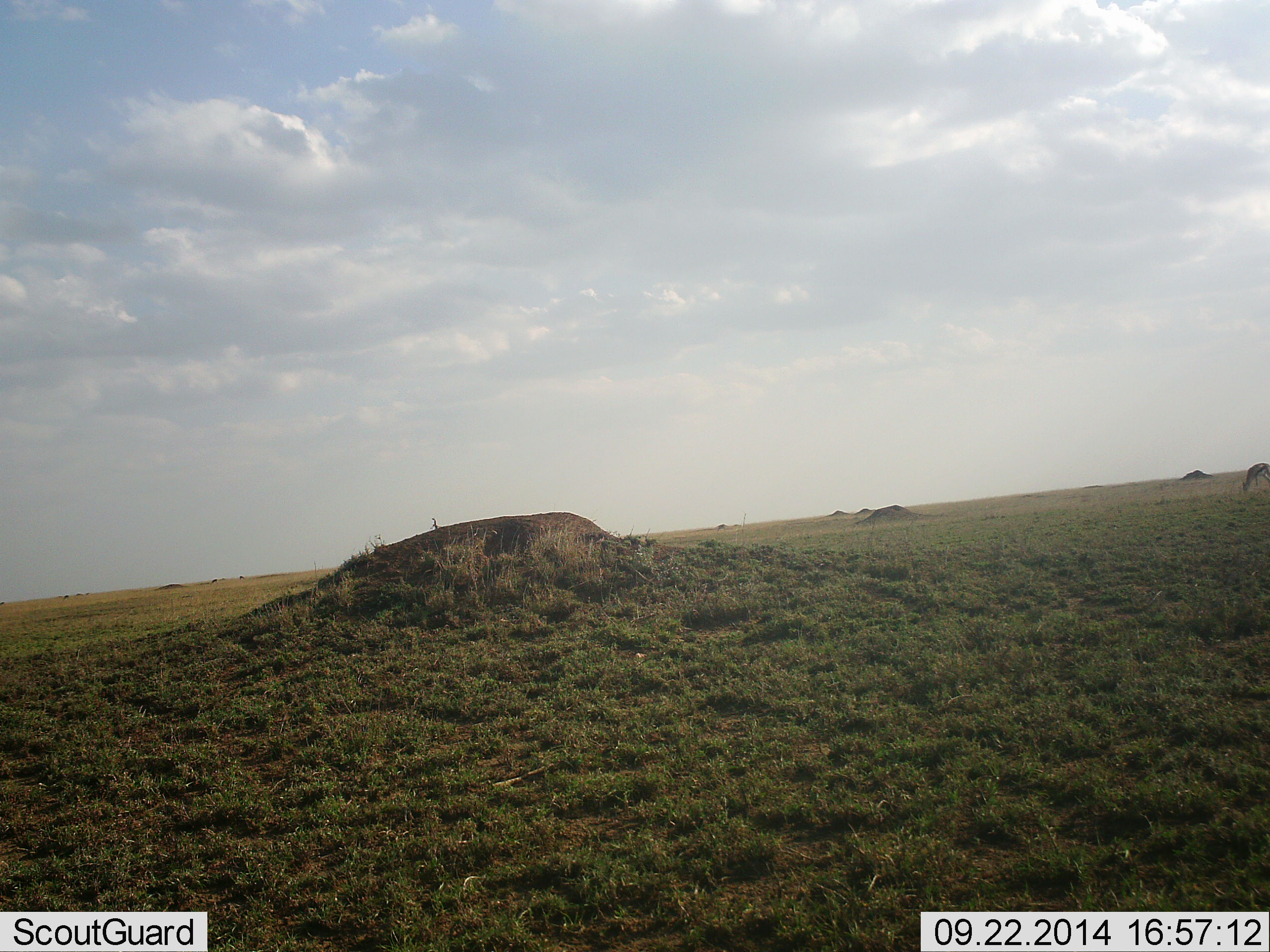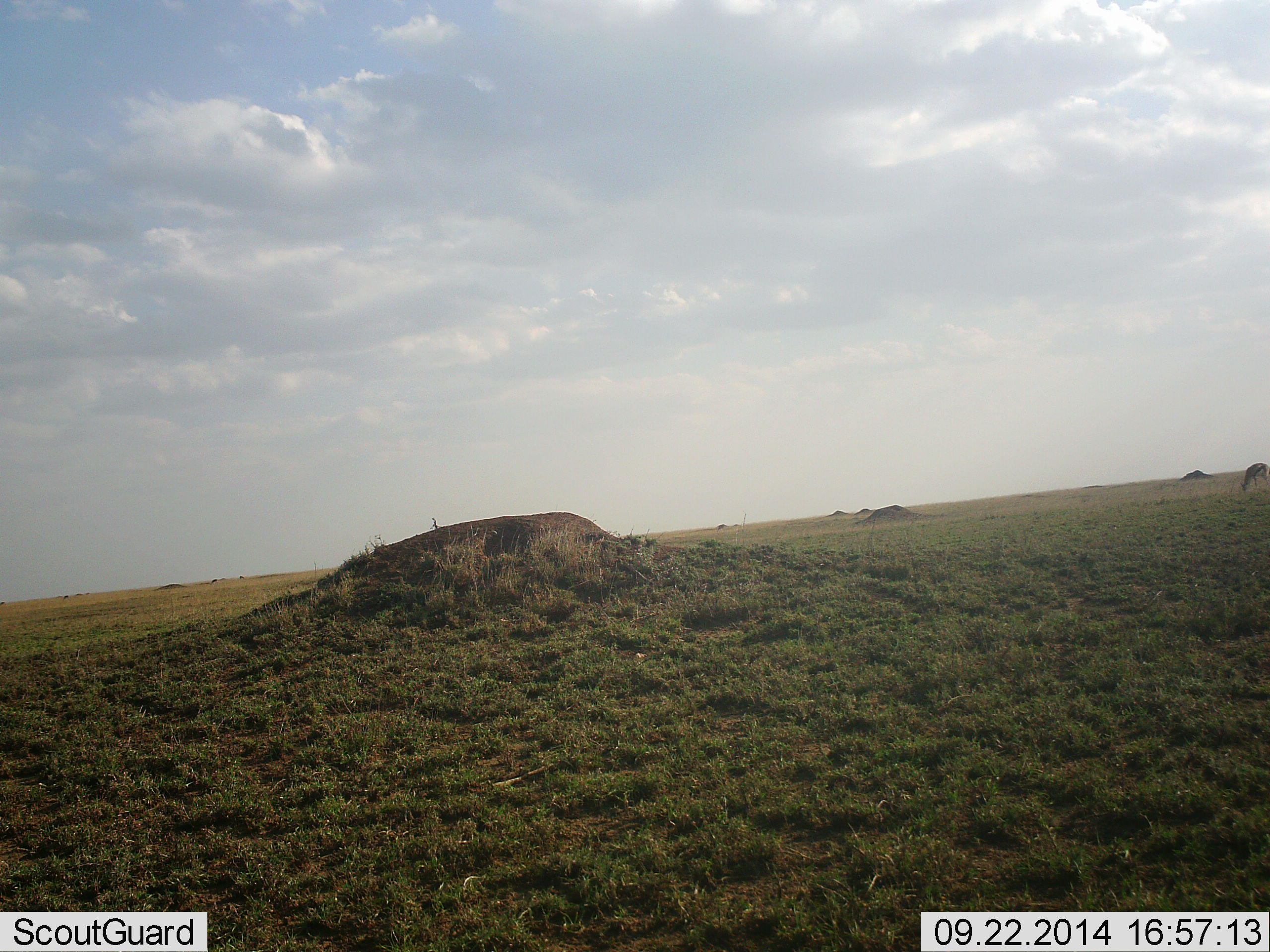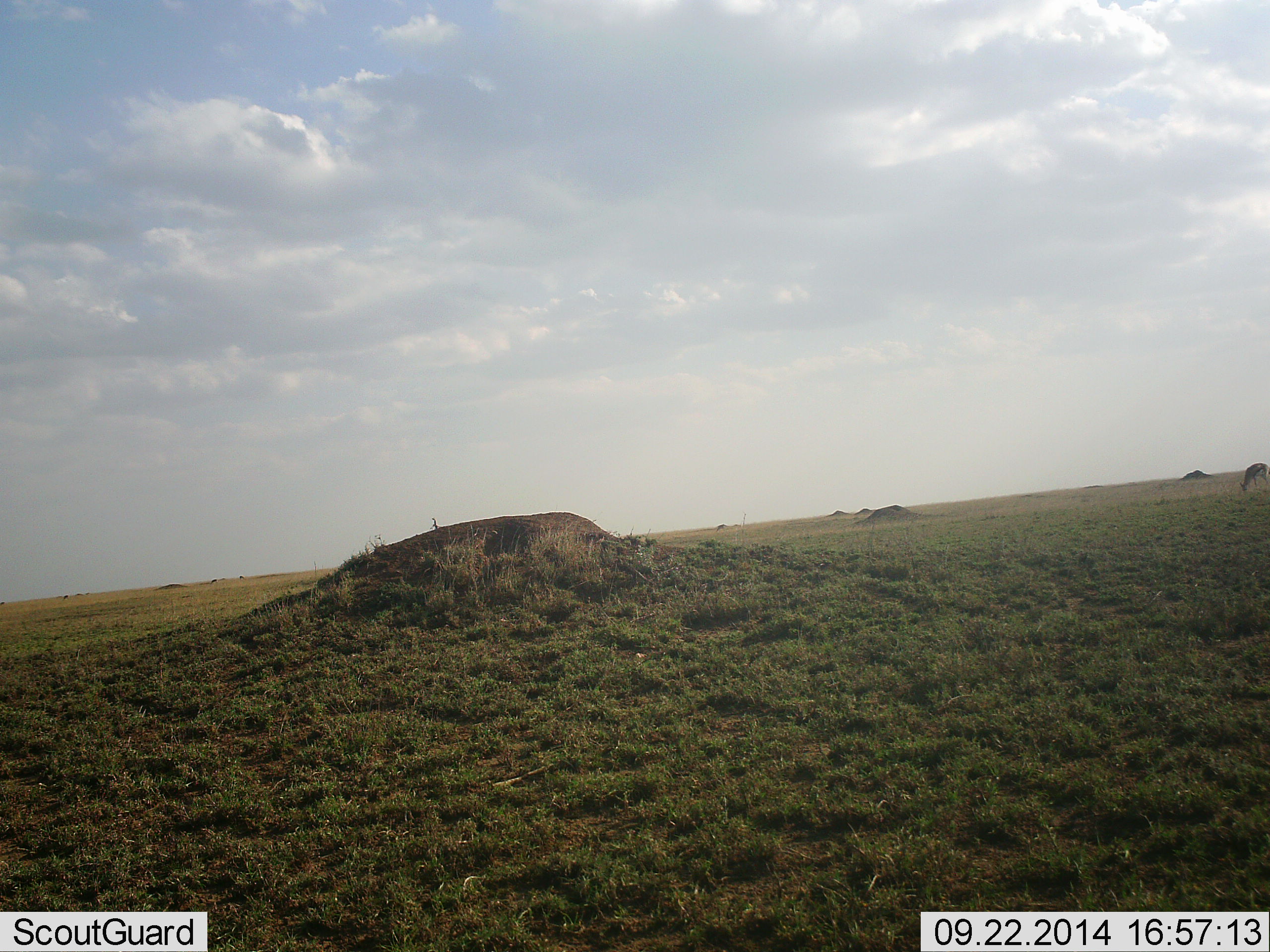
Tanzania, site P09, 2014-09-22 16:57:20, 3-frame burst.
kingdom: Animalia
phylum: Chordata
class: Mammalia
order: Artiodactyla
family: Bovidae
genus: Eudorcas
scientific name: Eudorcas thomsonii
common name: thomson's gazelle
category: gazellethomsons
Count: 1.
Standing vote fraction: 0%.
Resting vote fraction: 0%.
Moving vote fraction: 0%.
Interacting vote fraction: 0%.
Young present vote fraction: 0%.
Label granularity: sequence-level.